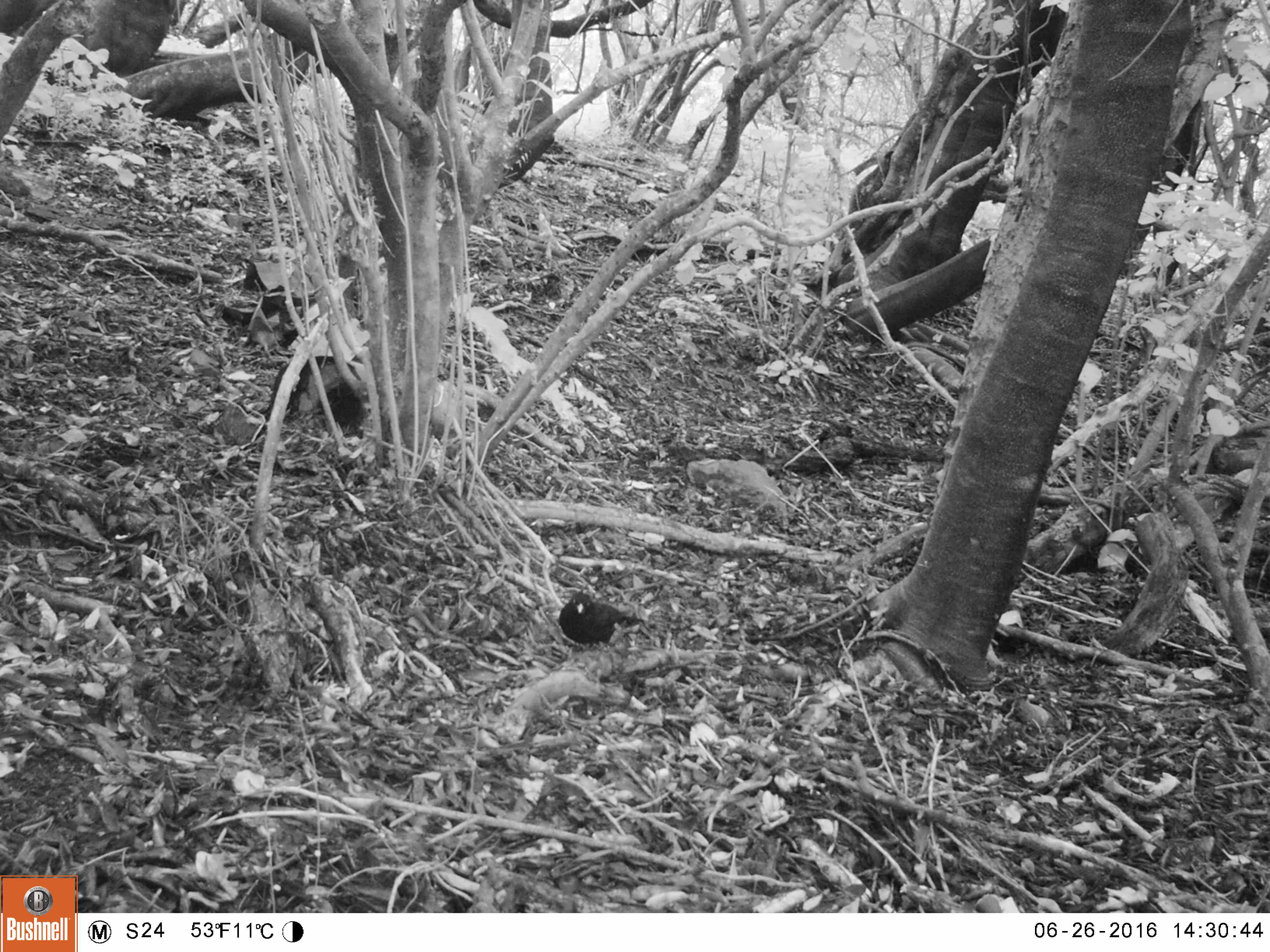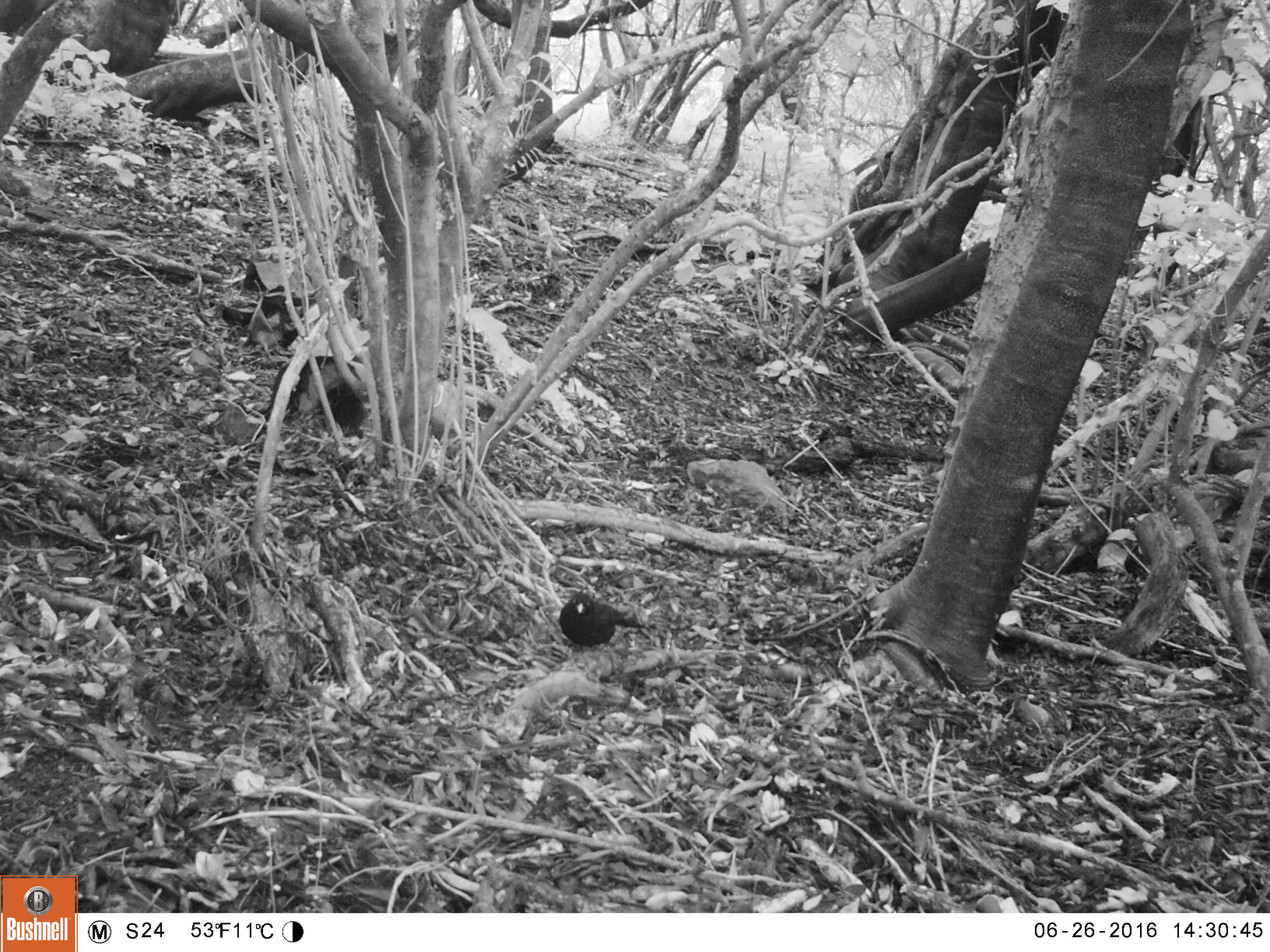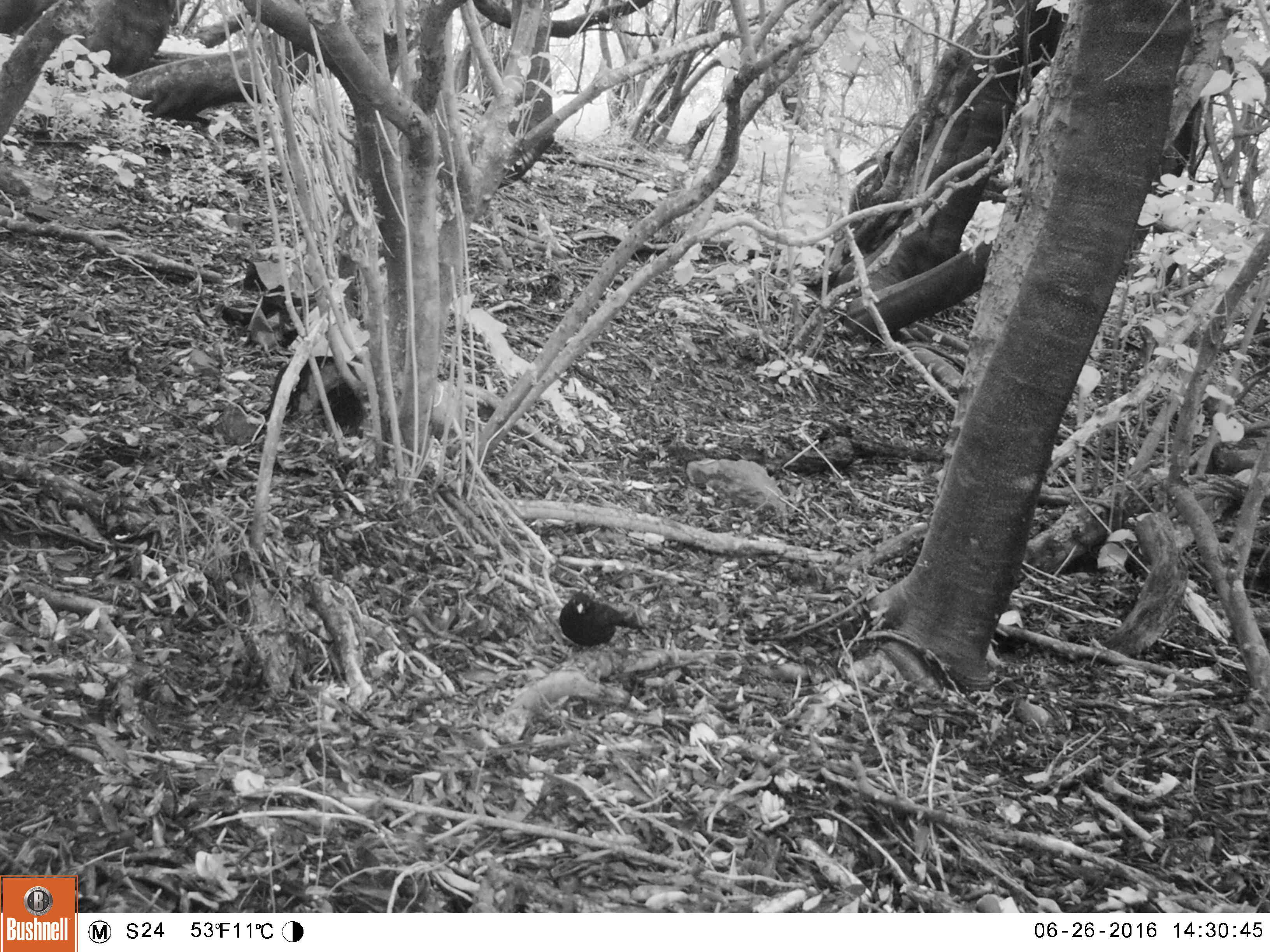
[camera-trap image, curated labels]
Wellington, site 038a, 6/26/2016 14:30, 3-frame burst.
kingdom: Animalia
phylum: Chordata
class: Aves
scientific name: Aves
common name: bird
Bird (Aves).